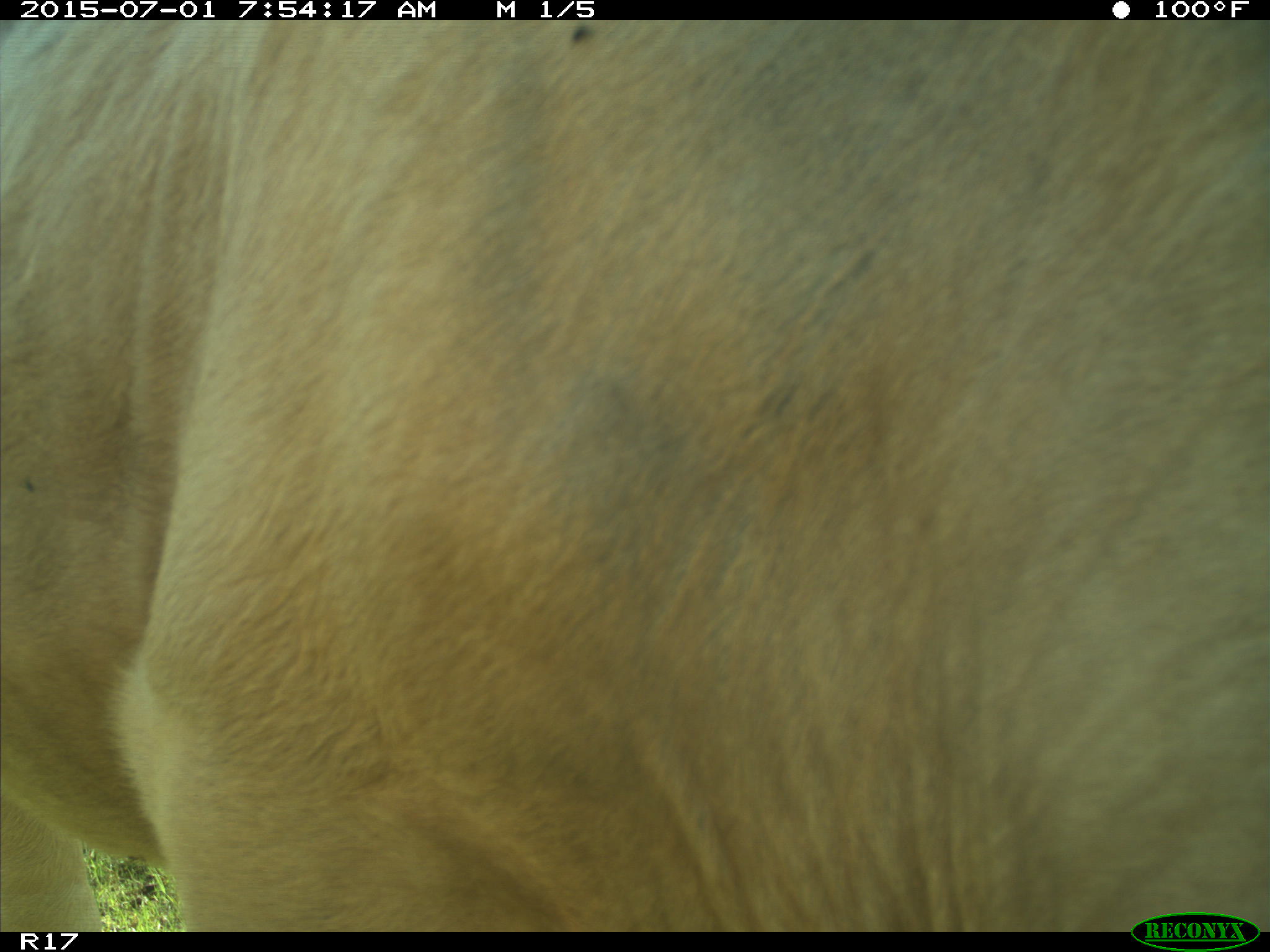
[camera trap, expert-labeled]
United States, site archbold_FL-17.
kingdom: Animalia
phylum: Chordata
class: Mammalia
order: Artiodactyla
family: Bovidae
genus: Bos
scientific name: Bos taurus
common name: domestic cow